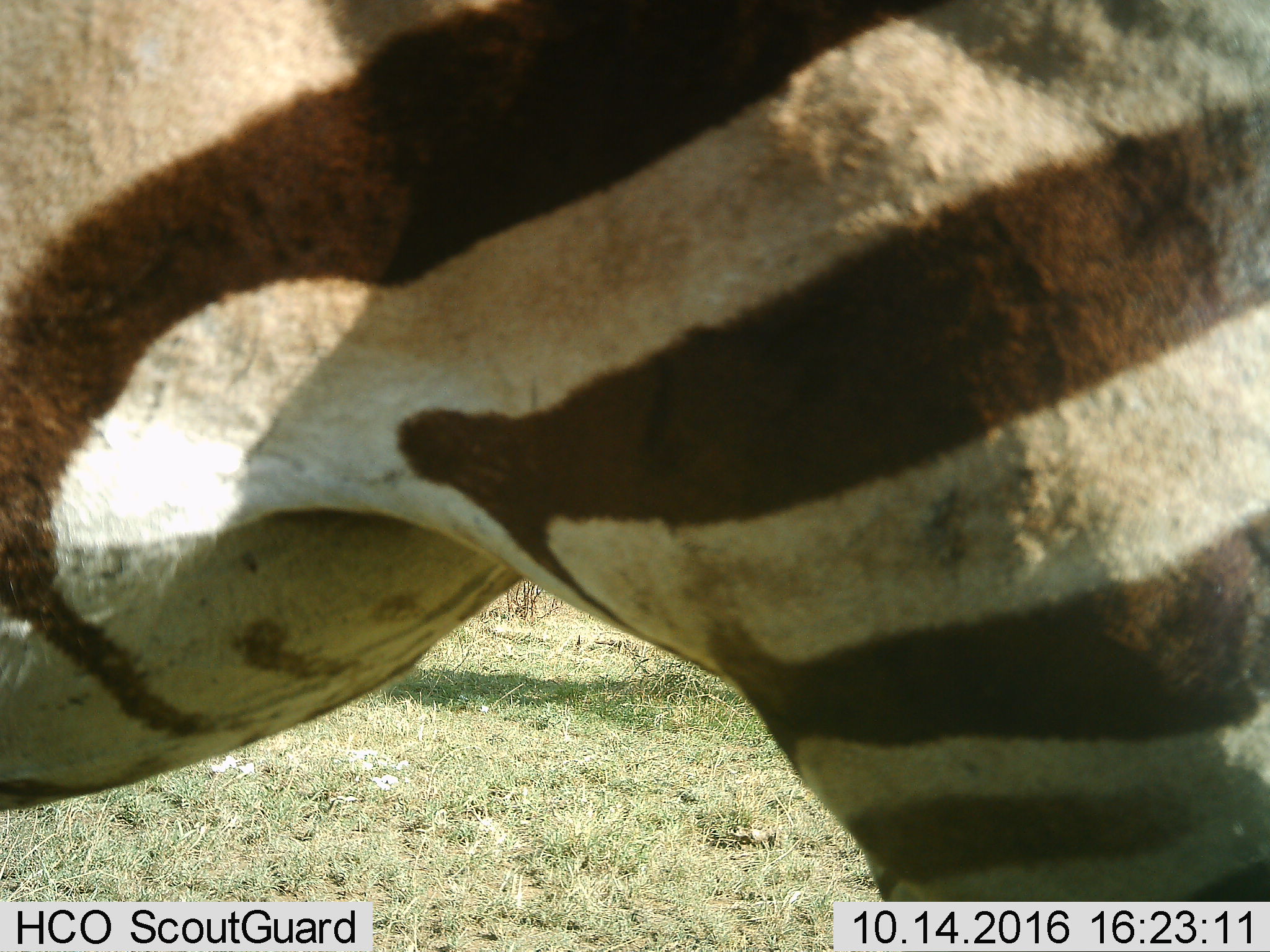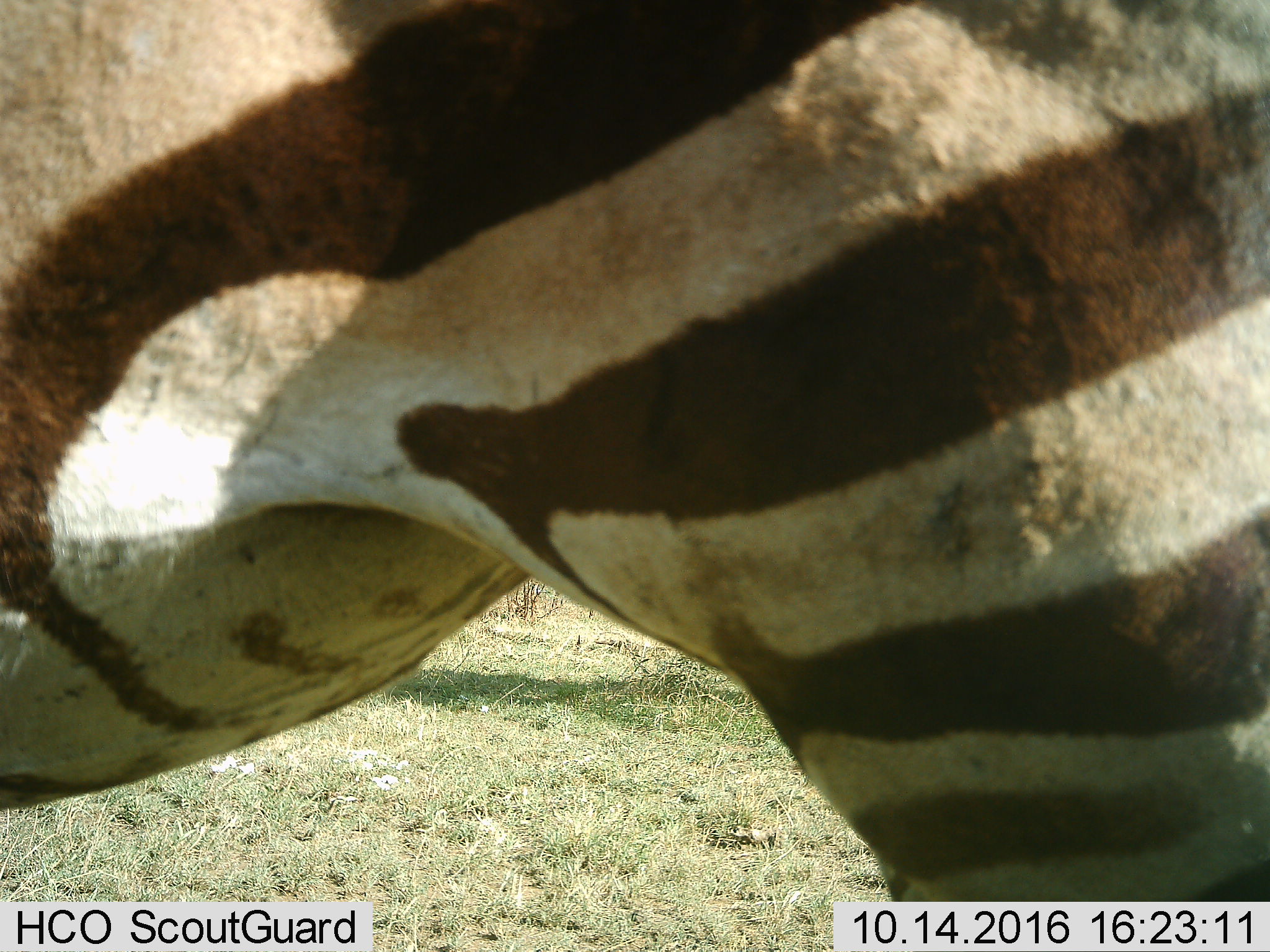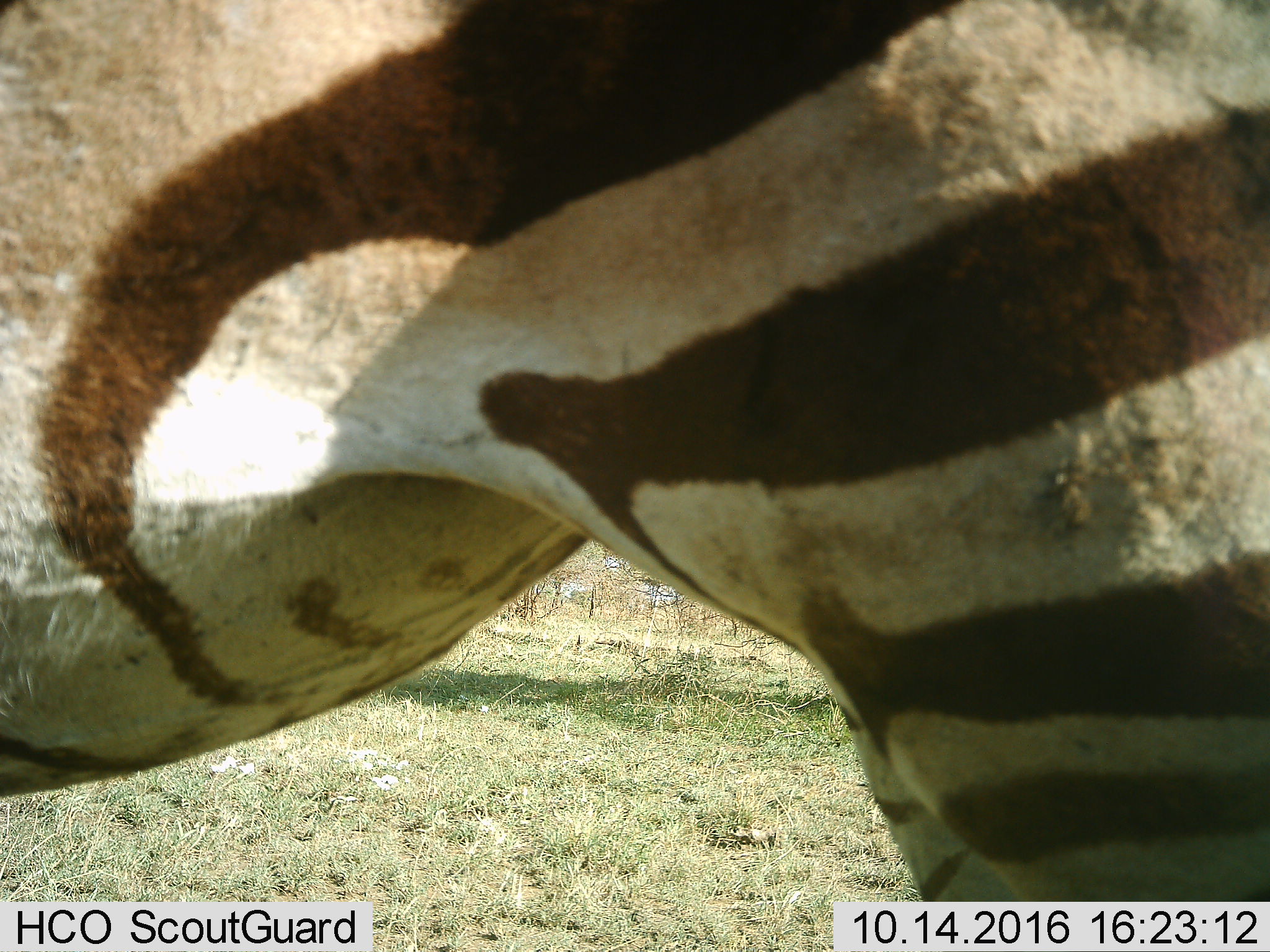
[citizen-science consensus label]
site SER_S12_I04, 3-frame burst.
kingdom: Animalia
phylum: Chordata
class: Mammalia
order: Perissodactyla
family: Equidae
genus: Equus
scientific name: Equus quagga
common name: plains zebra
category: zebraplains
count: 1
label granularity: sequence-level